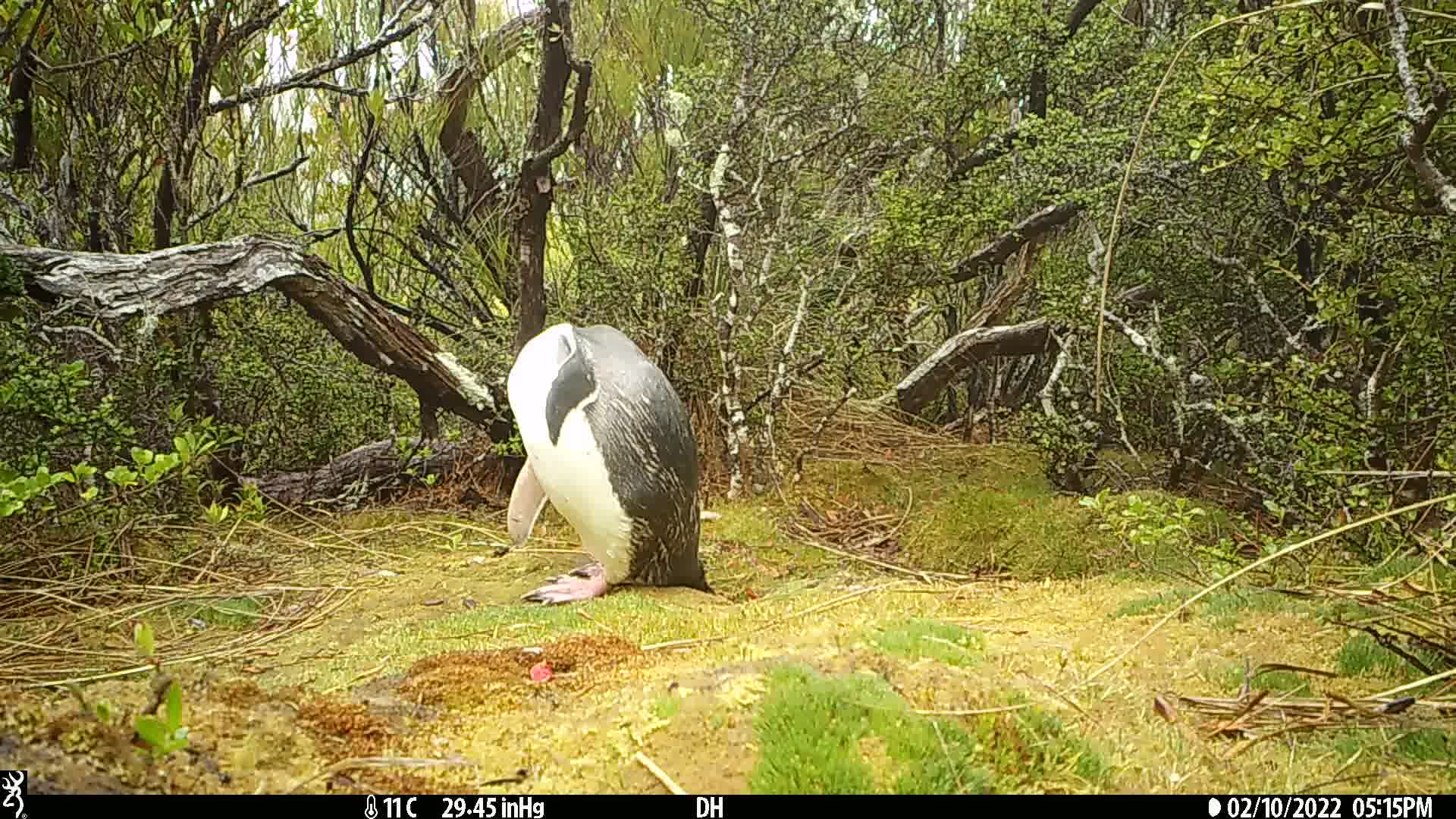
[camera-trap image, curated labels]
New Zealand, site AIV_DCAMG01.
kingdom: Animalia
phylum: Chordata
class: Aves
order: Sphenisciformes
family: Spheniscidae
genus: Megadyptes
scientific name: Megadyptes antipodes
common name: yellow-eyed penguin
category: yellow eyed penguin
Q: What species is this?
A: Yellow eyed penguin (yellow-eyed penguin) (Megadyptes antipodes).